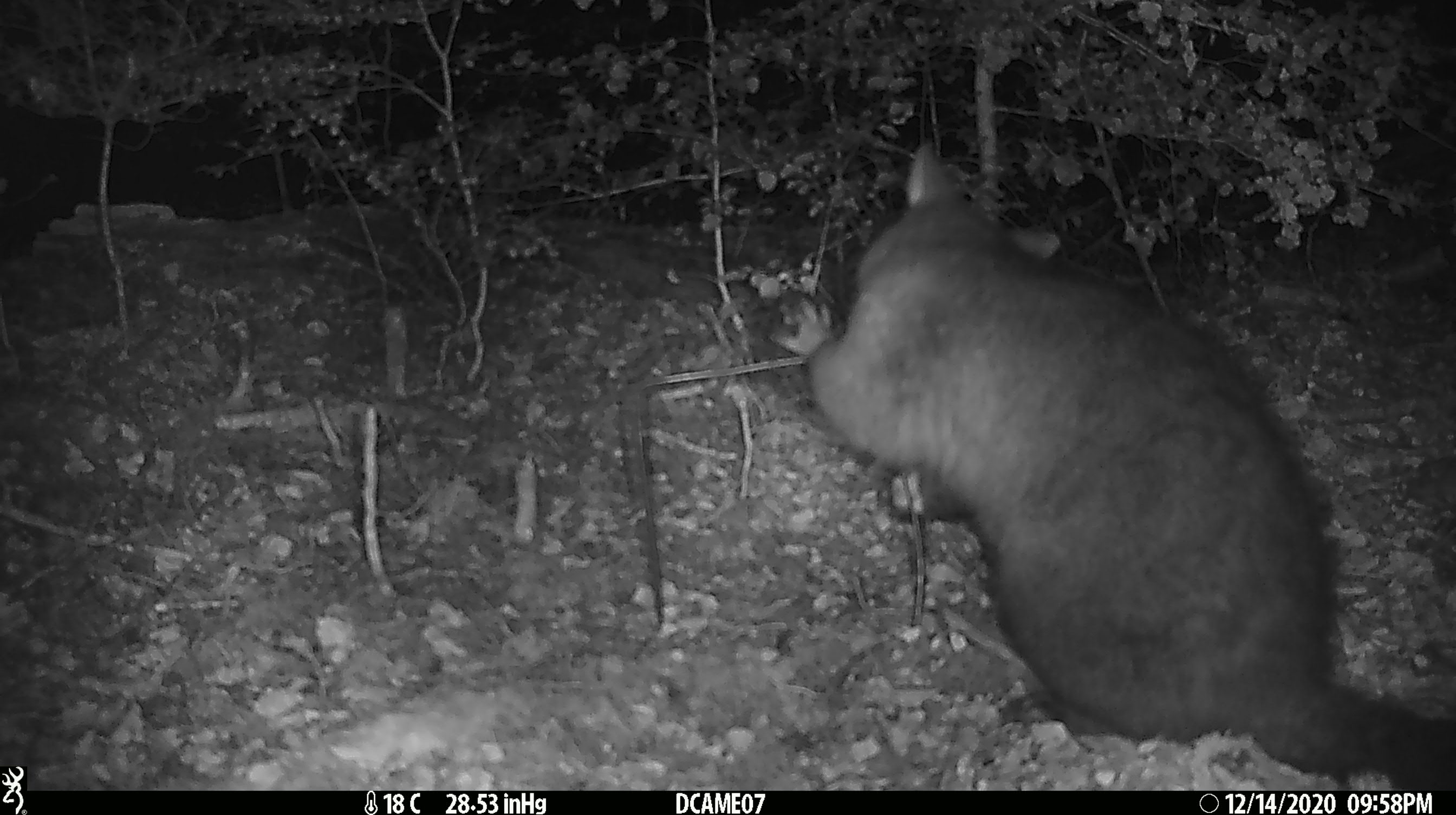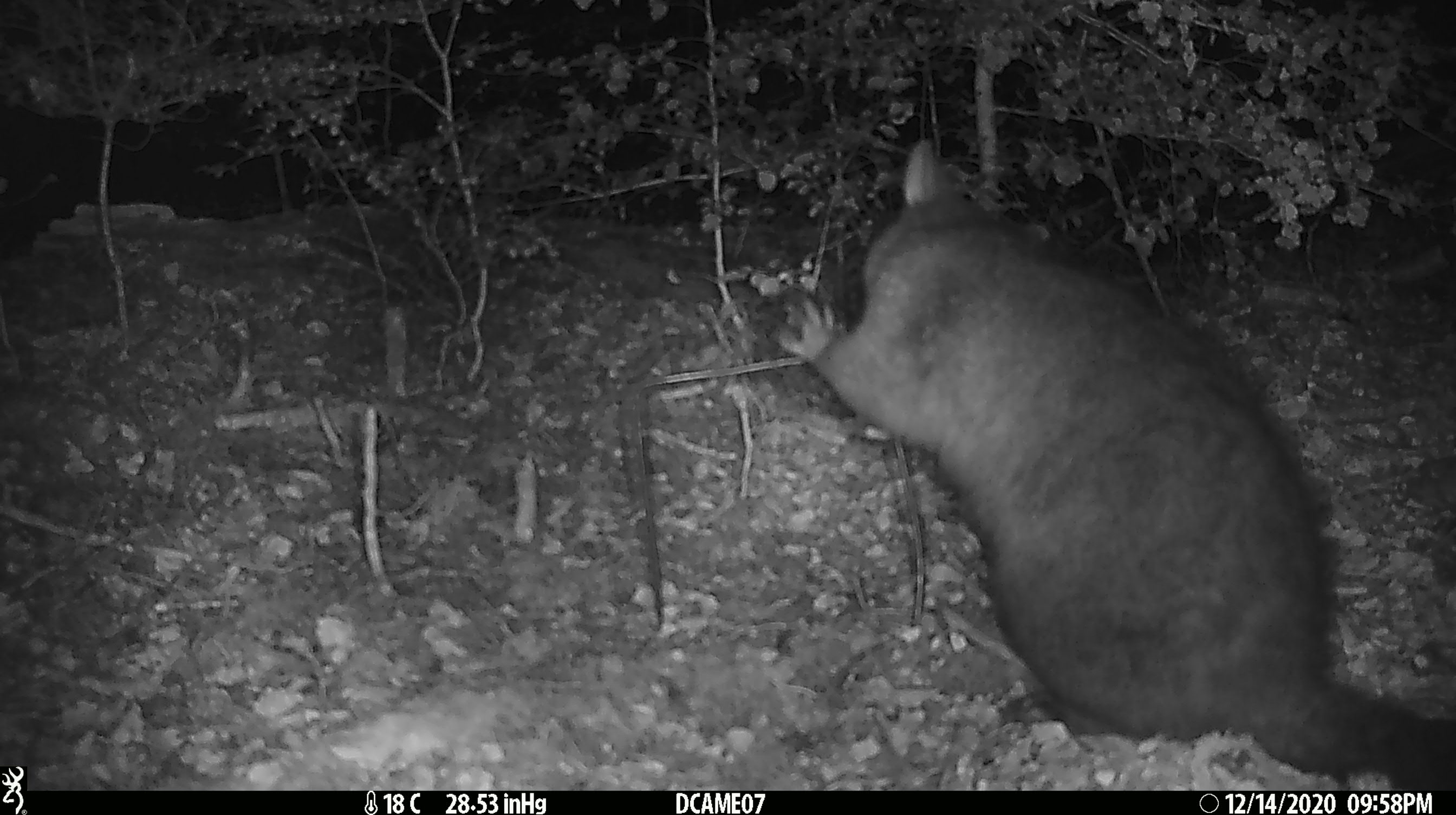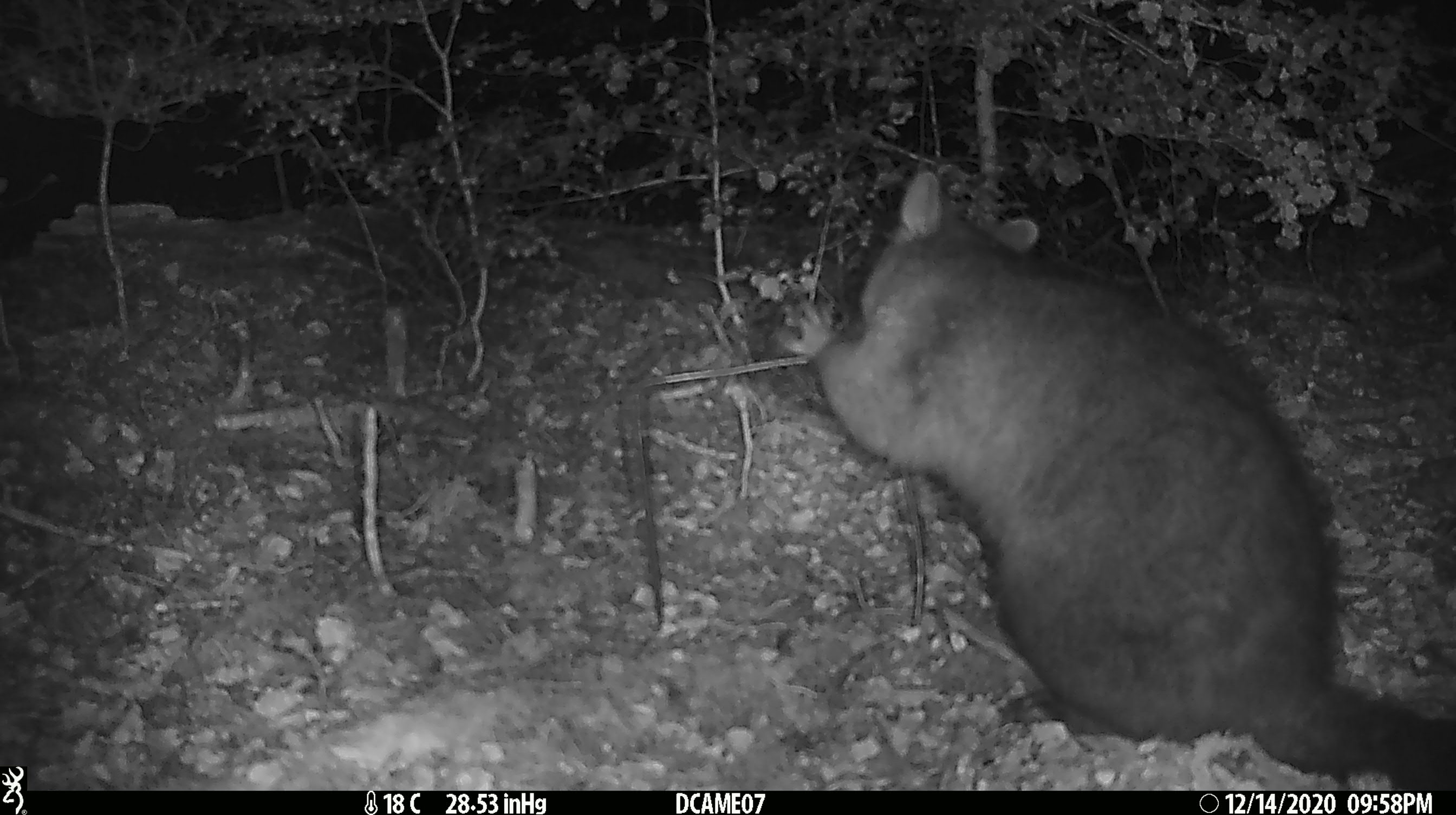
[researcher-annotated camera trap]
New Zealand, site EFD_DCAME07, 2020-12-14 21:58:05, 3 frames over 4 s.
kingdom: Animalia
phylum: Chordata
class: Mammalia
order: Diprotodontia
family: Phalangeridae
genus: Trichosurus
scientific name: Trichosurus vulpecula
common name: common brushtail possum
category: possum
Possum (common brushtail possum) (Trichosurus vulpecula).